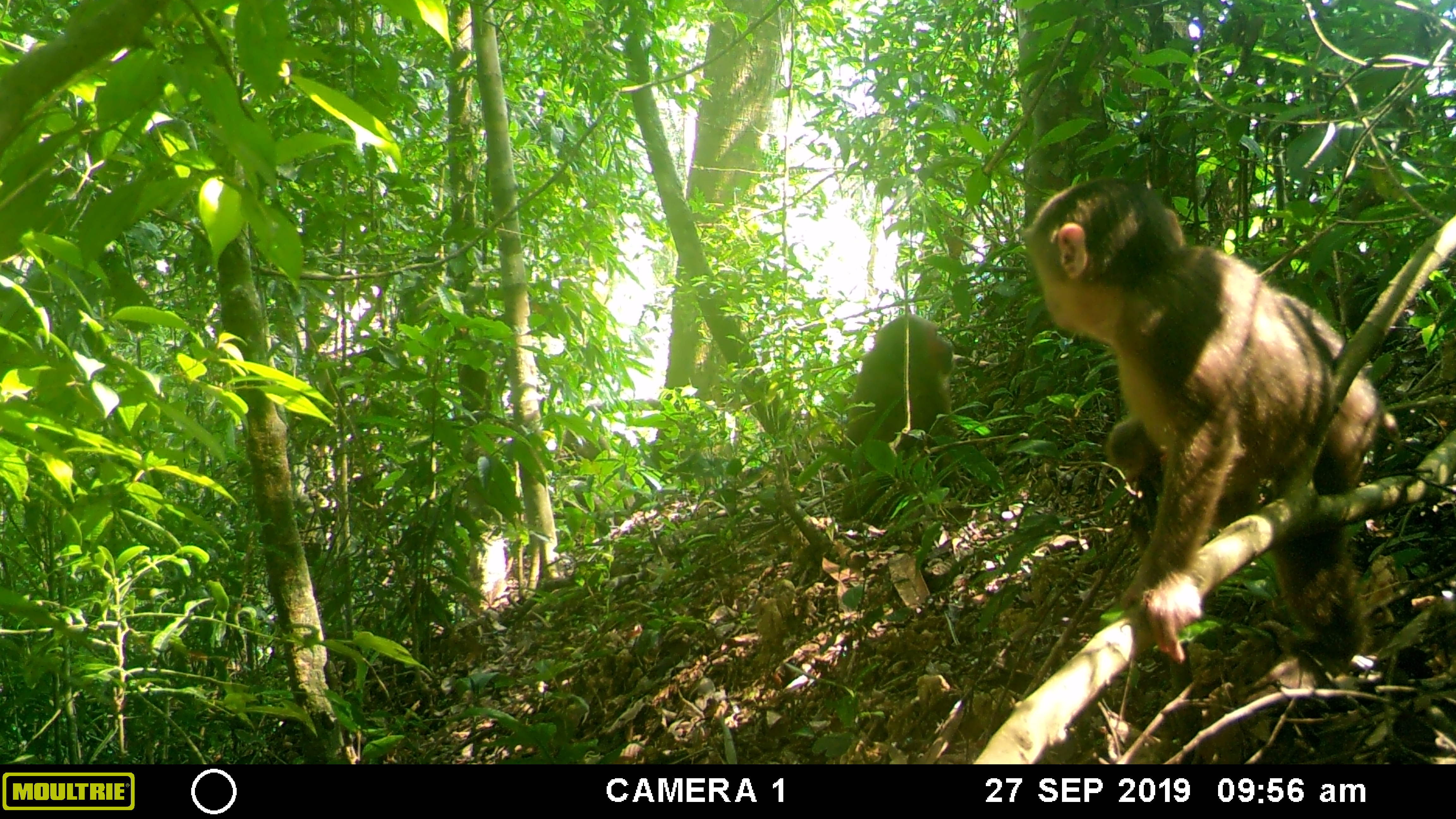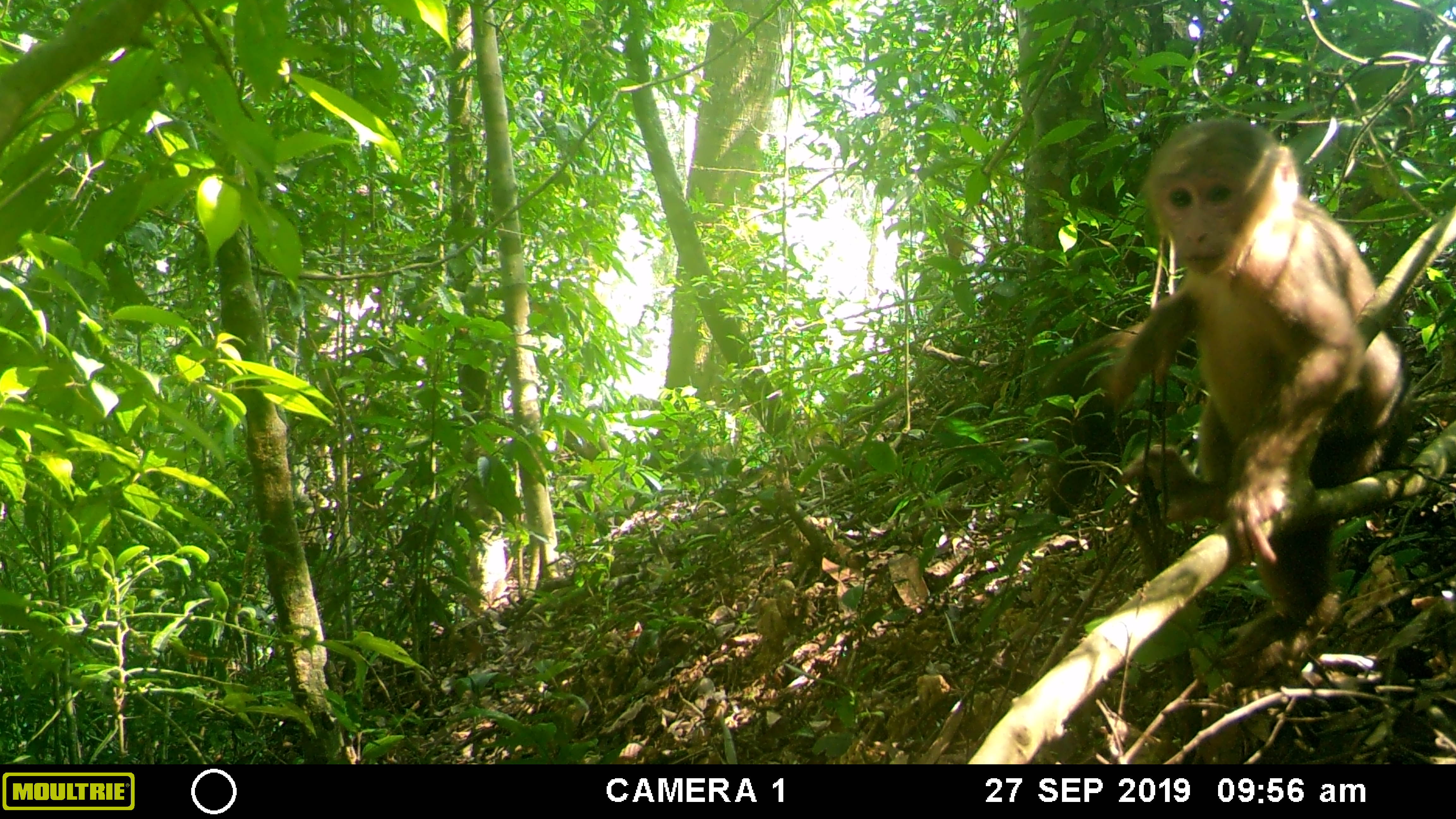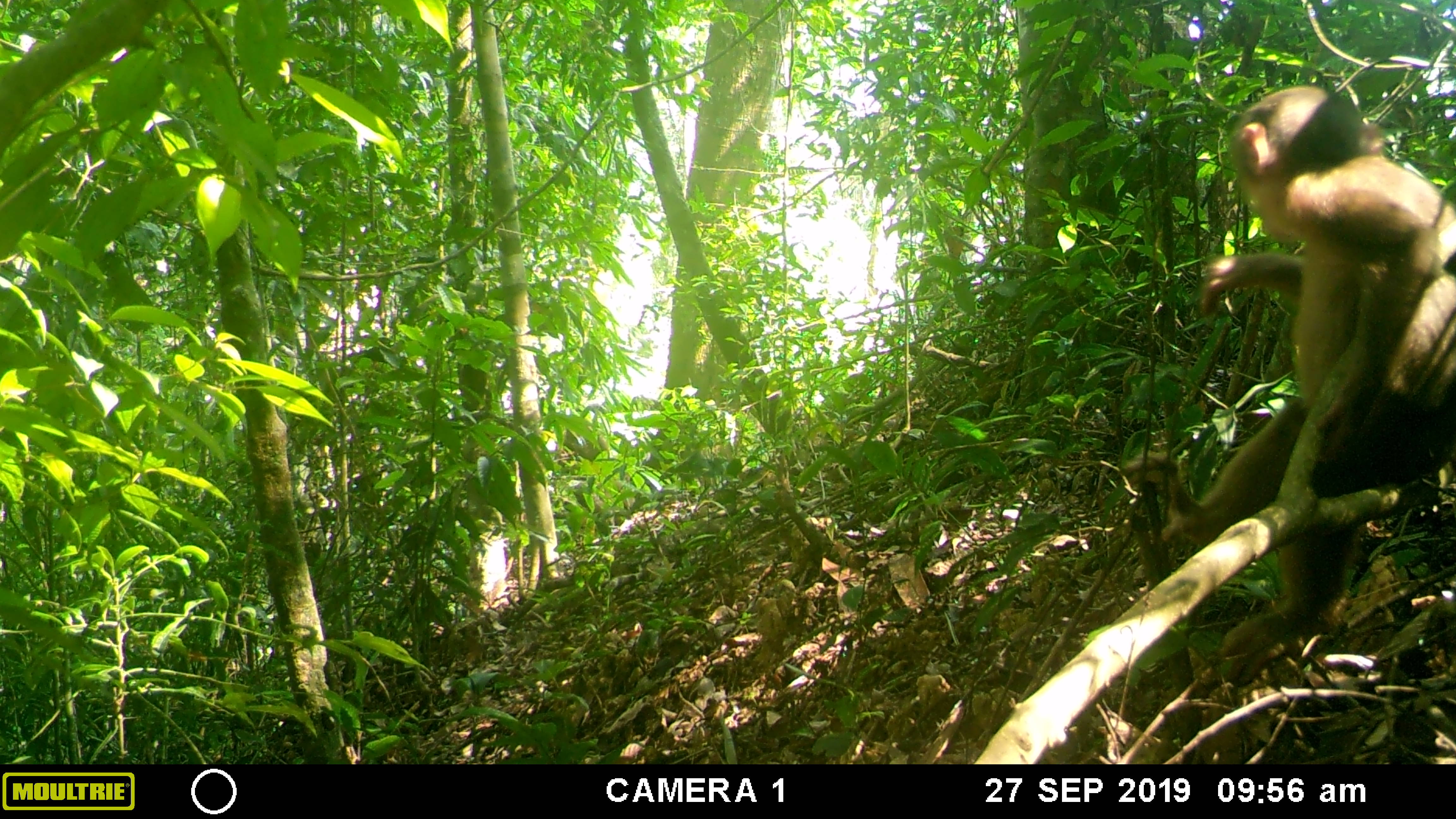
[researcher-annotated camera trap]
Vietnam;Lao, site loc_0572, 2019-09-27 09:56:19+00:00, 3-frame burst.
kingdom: Animalia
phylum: Chordata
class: Mammalia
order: Primates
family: Cercopithecidae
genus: Macaca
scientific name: Macaca arctoides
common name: stump-tailed macaque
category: stump tailed macaque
Stump tailed macaque (stump-tailed macaque) (Macaca arctoides). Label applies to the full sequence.